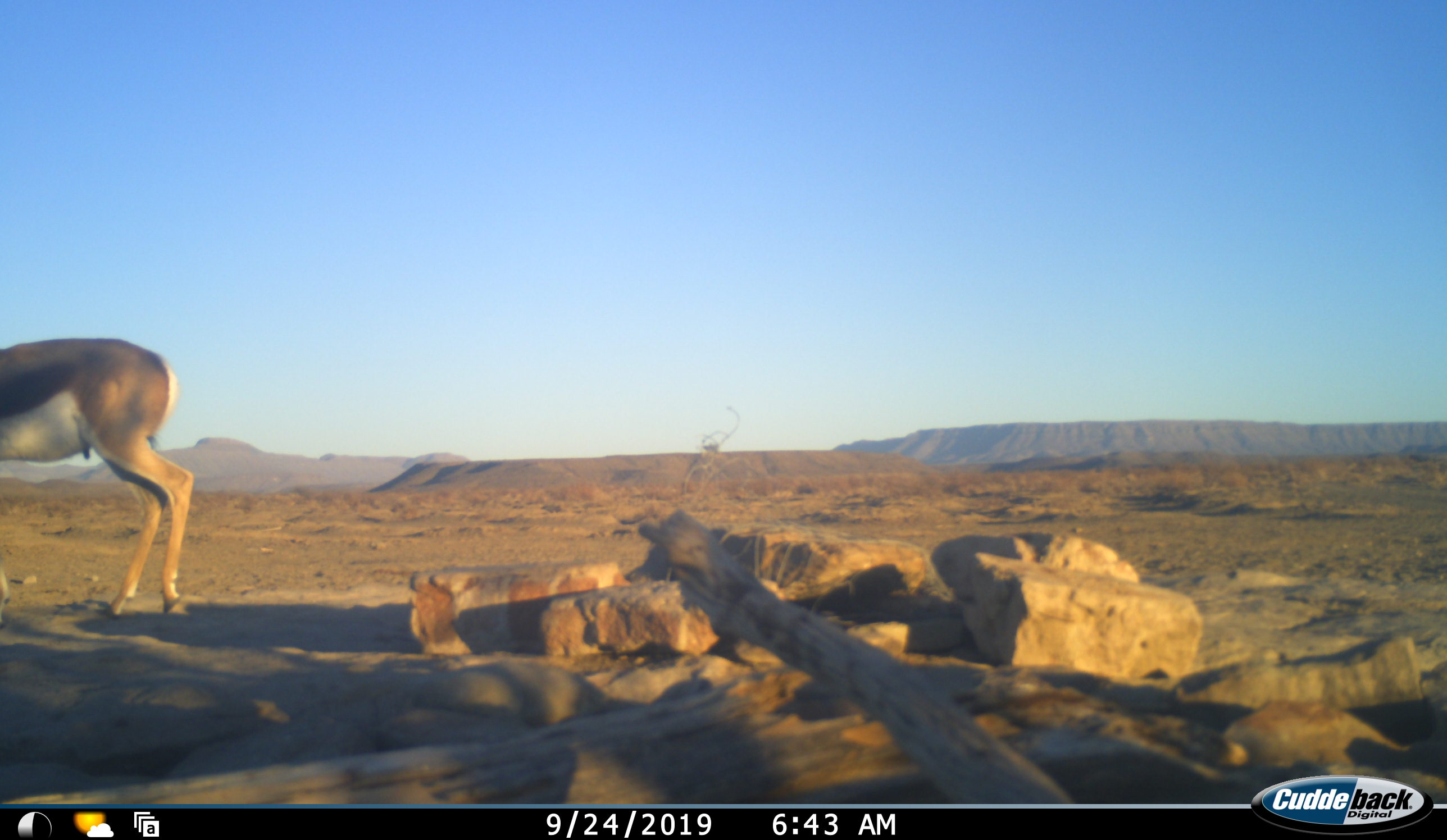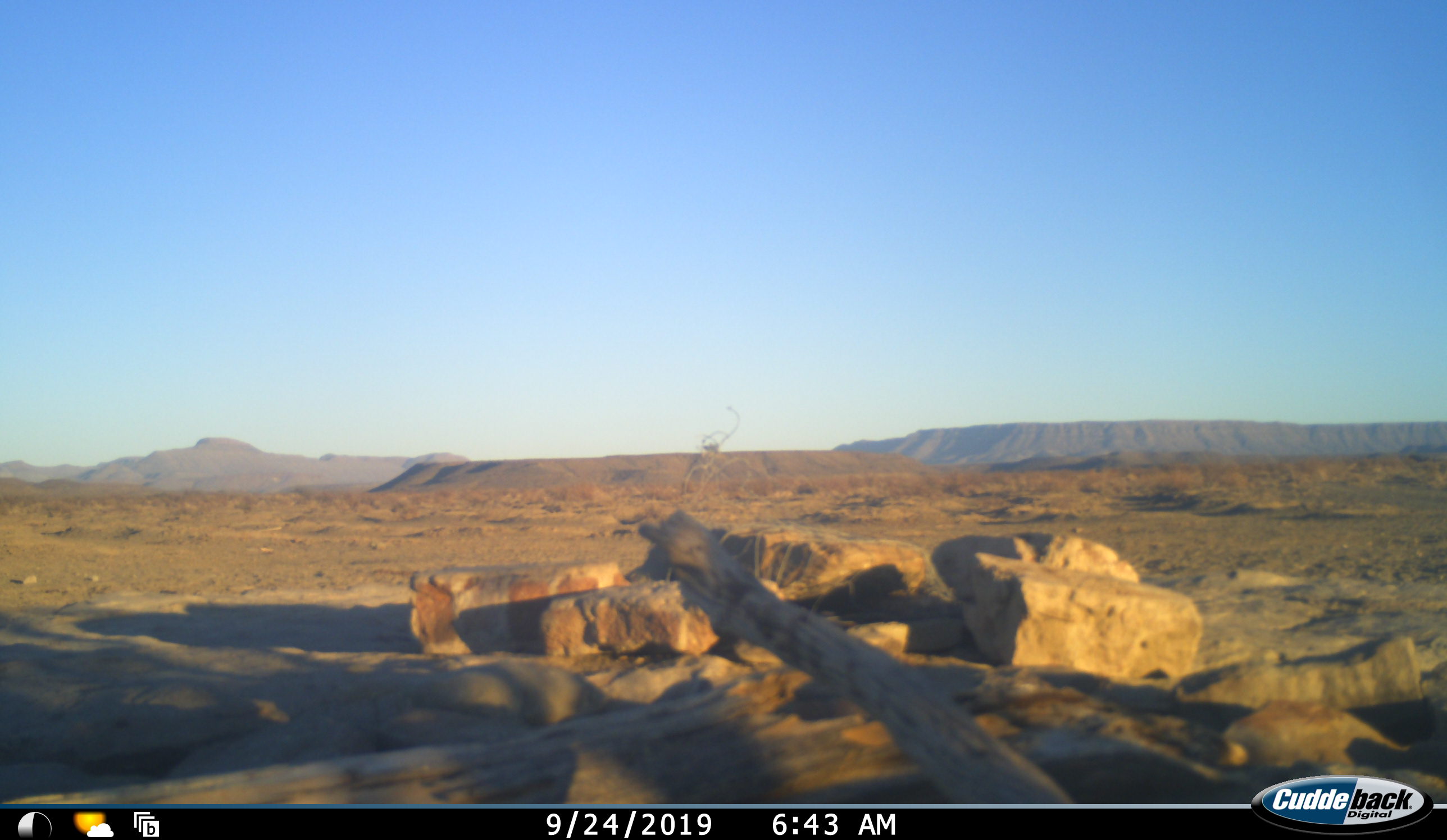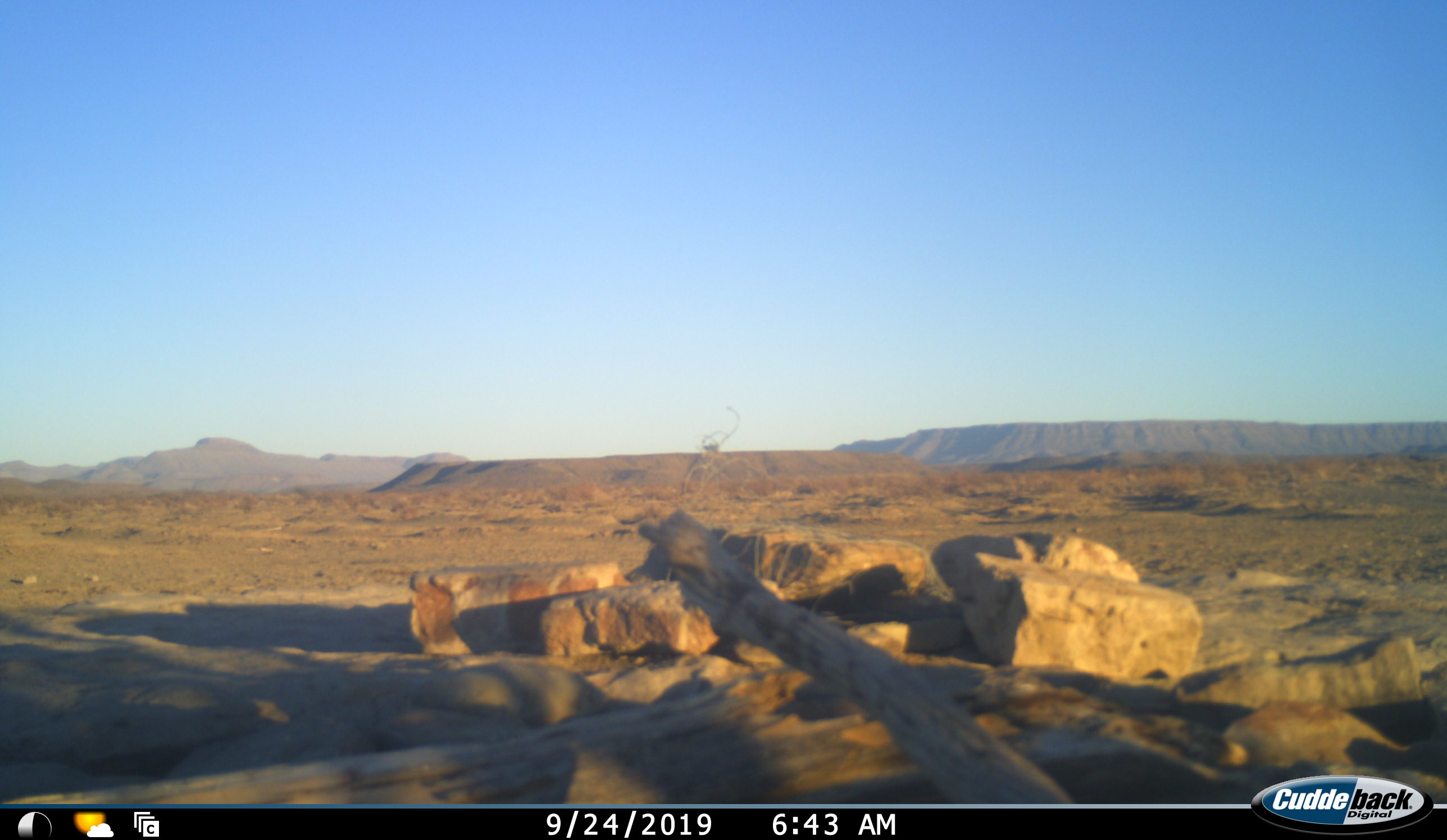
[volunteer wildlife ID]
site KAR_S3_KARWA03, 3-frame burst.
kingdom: Animalia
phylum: Chordata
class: Mammalia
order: Artiodactyla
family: Bovidae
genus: Antidorcas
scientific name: Antidorcas marsupialis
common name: springbok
Springbok (Antidorcas marsupialis), count 1. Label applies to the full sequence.